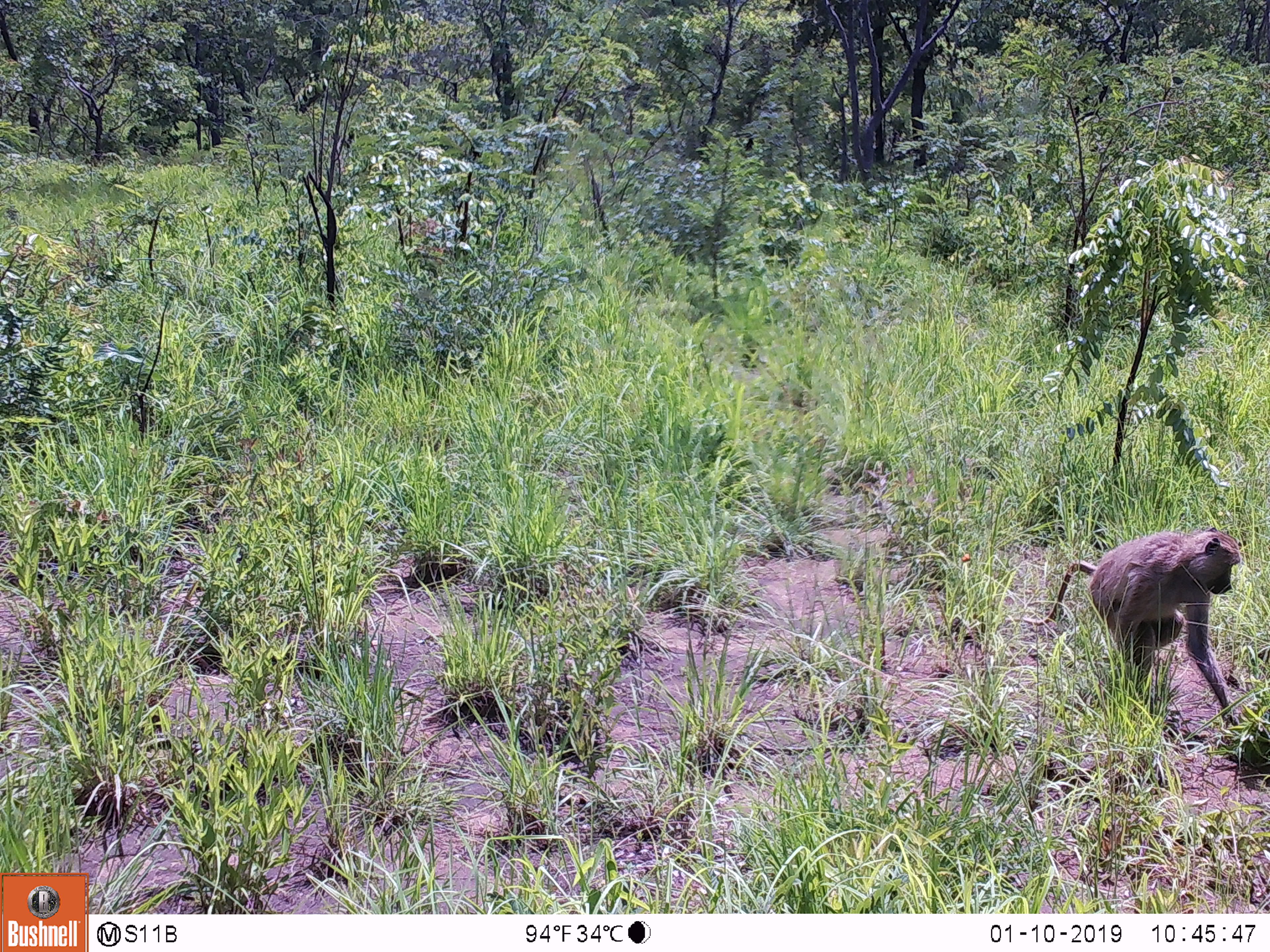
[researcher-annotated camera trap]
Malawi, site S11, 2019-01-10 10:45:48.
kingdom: Animalia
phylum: Chordata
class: Mammalia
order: Primates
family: Cercopithecidae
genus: Papio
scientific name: Papio cynocephalus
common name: yellow baboon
Yellow baboon (Papio cynocephalus), count 1.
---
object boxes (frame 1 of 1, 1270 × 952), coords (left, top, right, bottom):
yellow baboon: (1002, 513, 1256, 773)